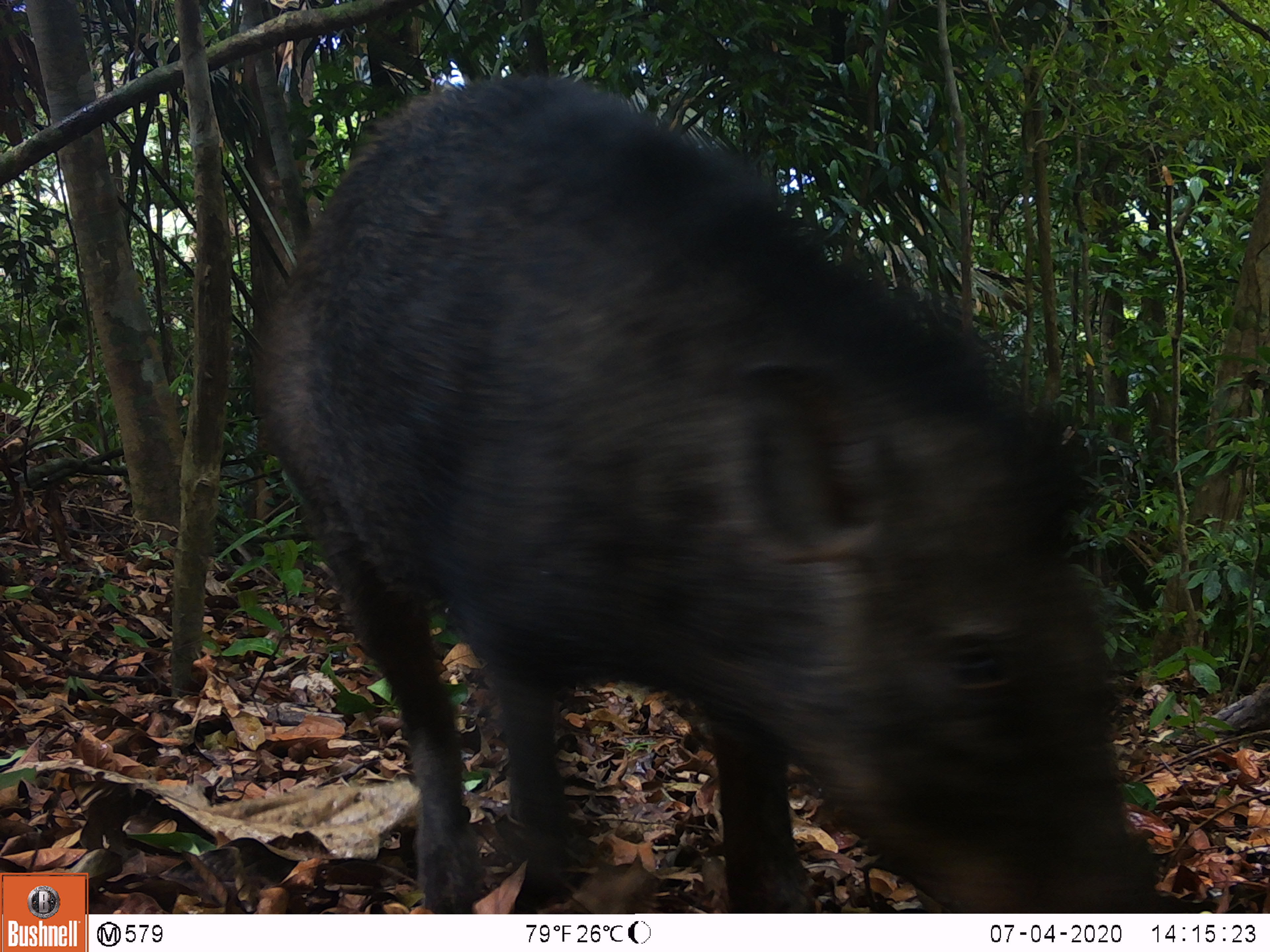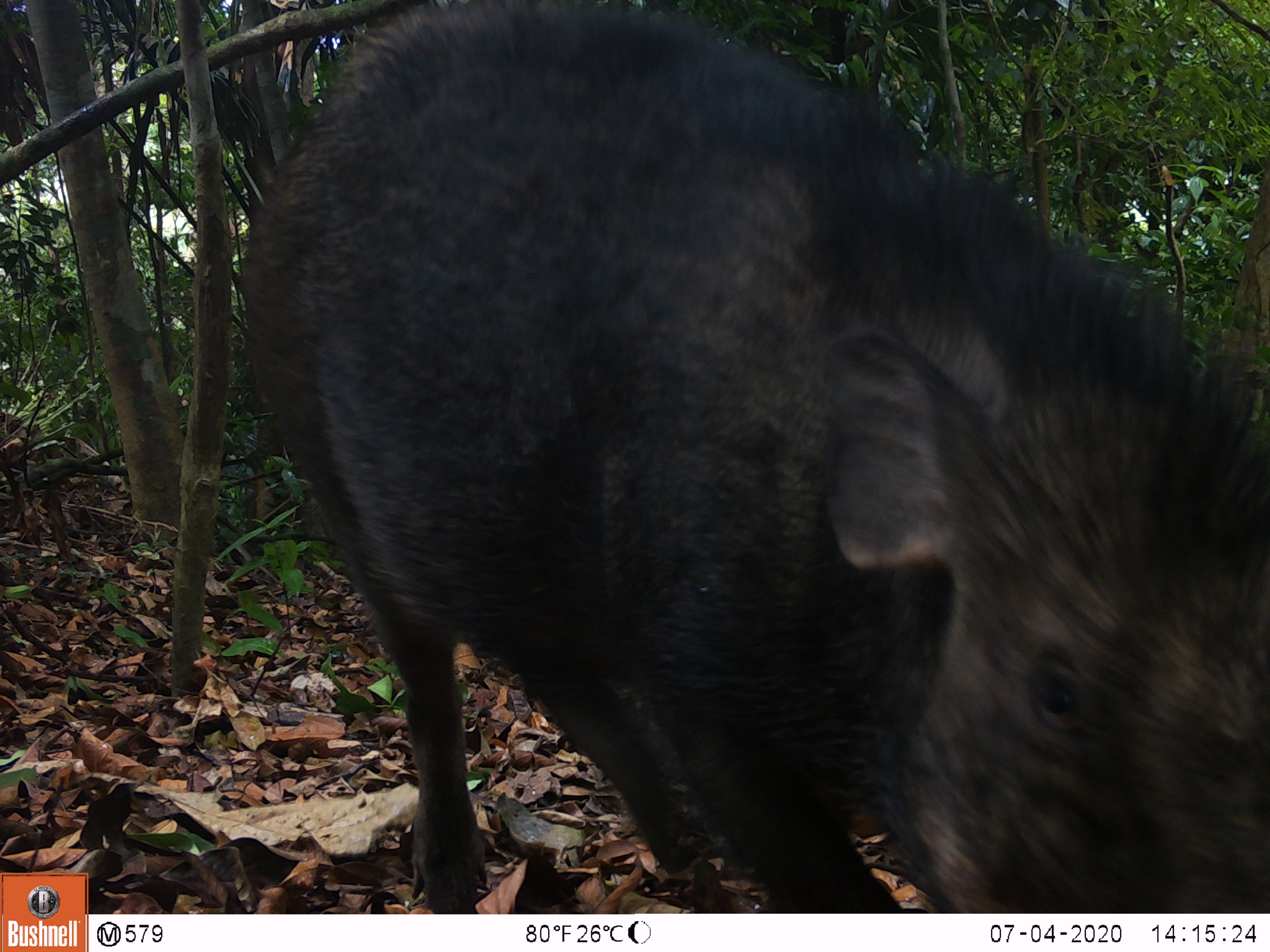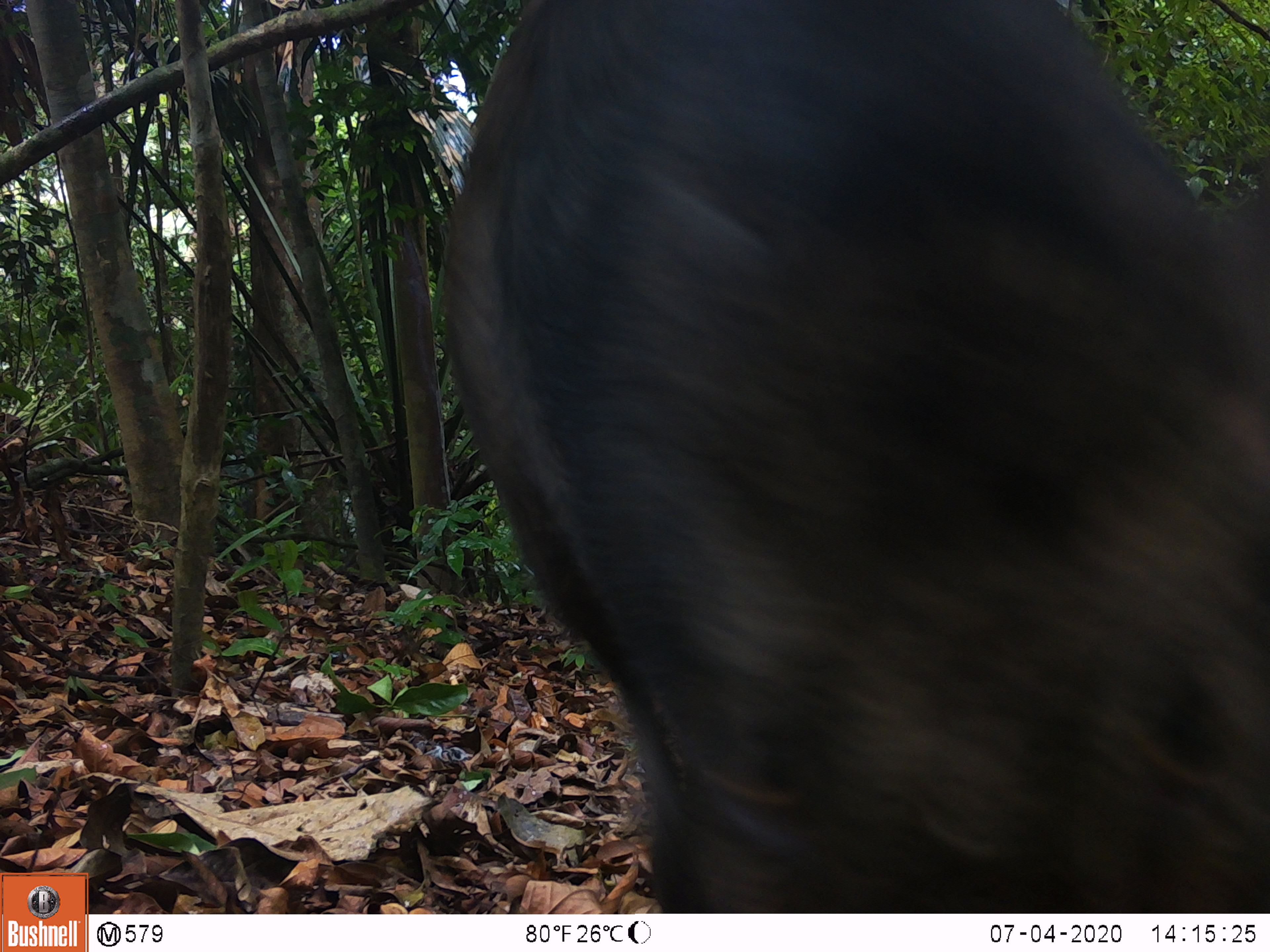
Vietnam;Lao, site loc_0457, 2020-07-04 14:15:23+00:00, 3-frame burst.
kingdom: Animalia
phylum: Chordata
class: Mammalia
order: Artiodactyla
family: Suidae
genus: Sus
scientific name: Sus scrofa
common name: eurasian wild pig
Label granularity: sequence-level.